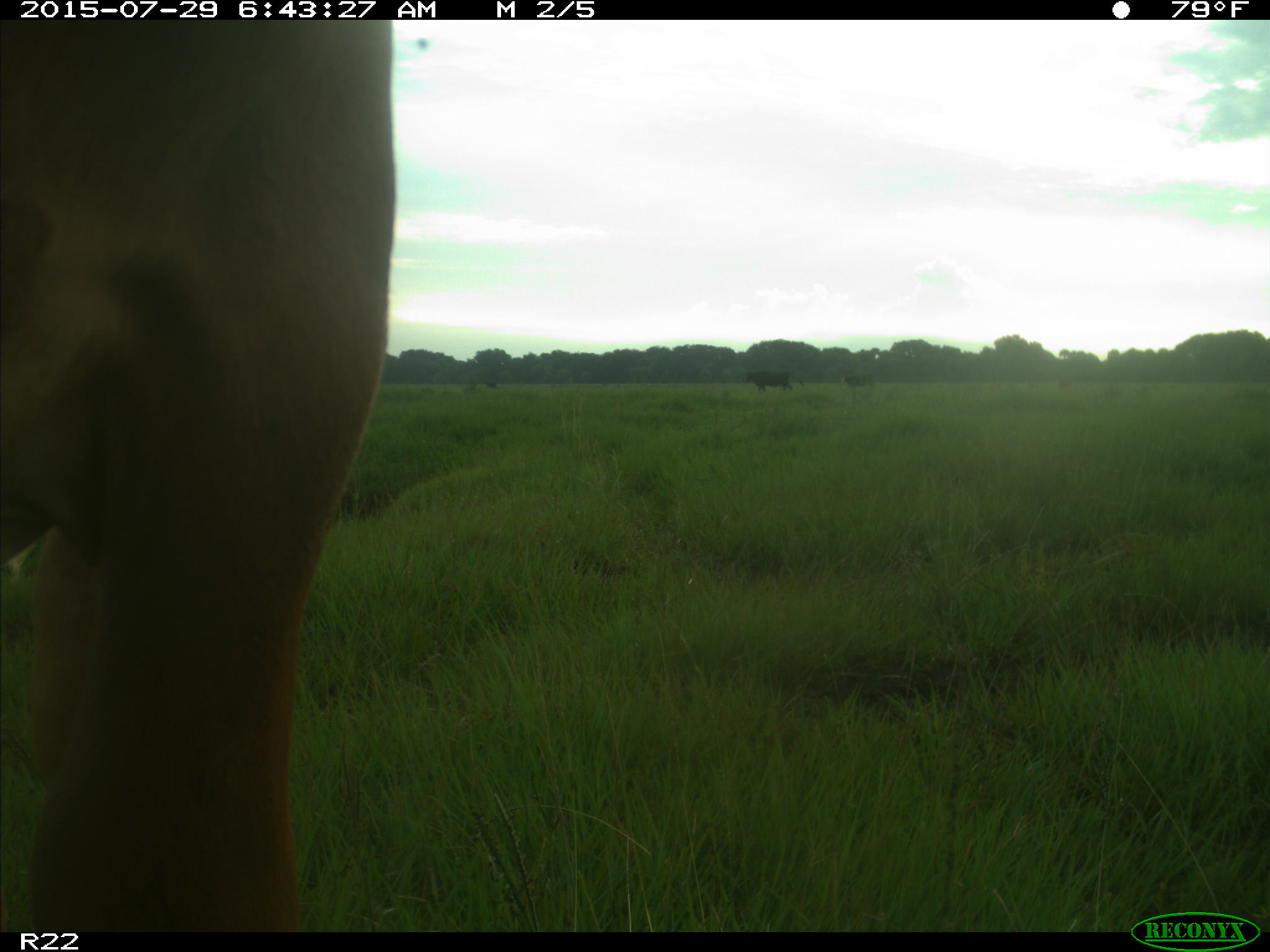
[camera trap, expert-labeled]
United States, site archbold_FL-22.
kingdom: Animalia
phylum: Chordata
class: Mammalia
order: Artiodactyla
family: Bovidae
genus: Bos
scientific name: Bos taurus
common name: domestic cow